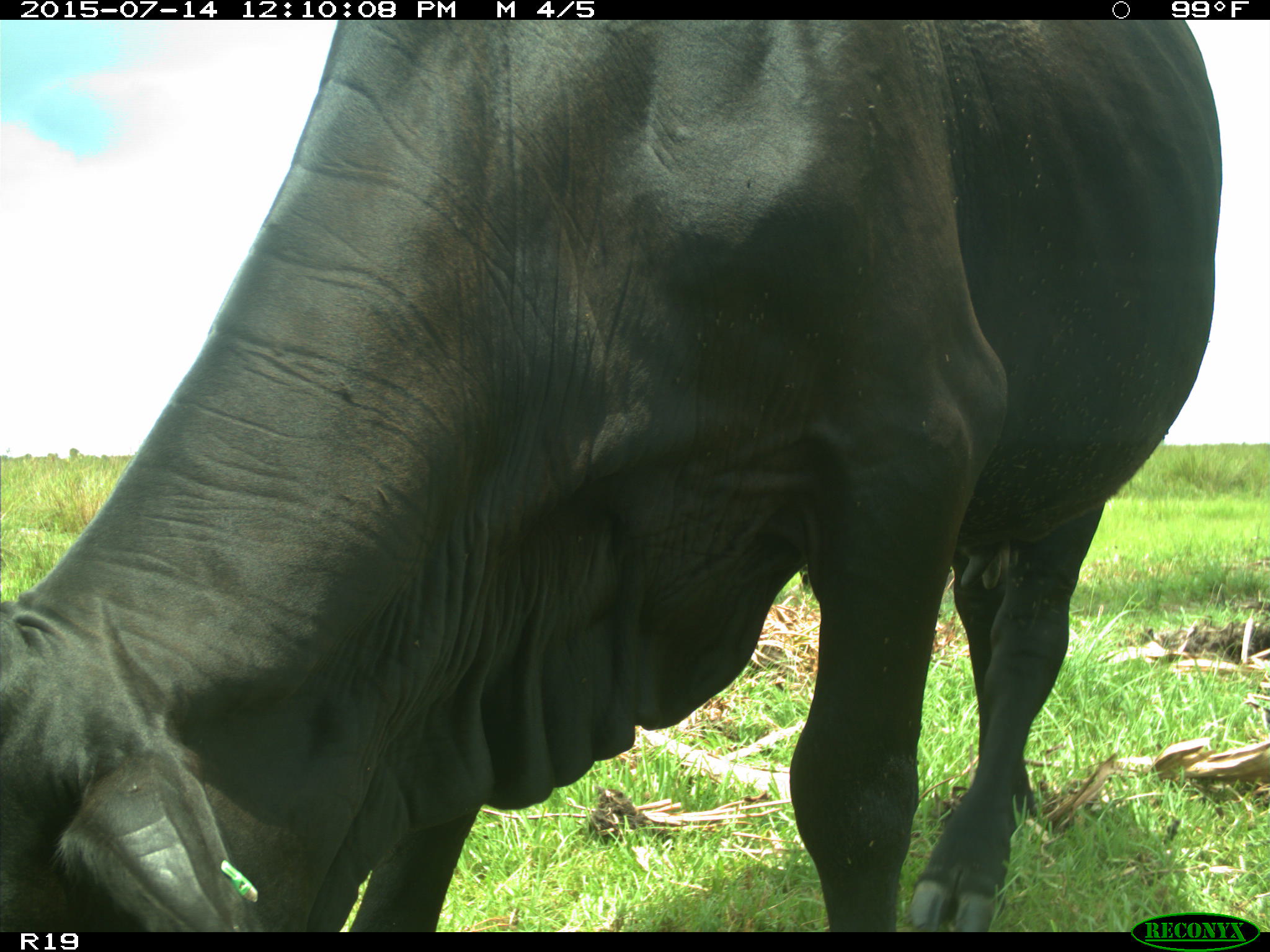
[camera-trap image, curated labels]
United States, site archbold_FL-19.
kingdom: Animalia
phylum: Chordata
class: Mammalia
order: Artiodactyla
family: Bovidae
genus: Bos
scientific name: Bos taurus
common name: domestic cow